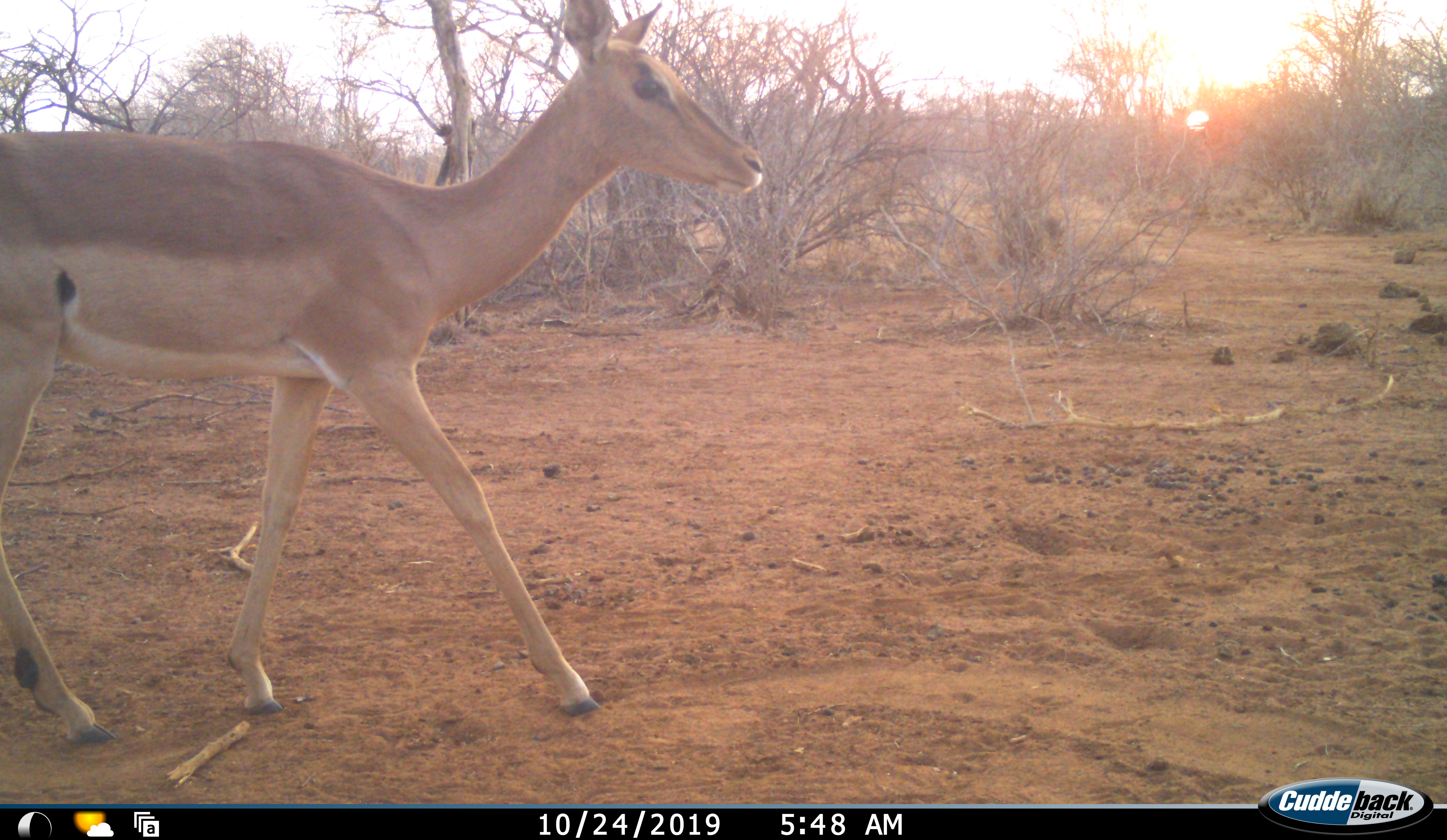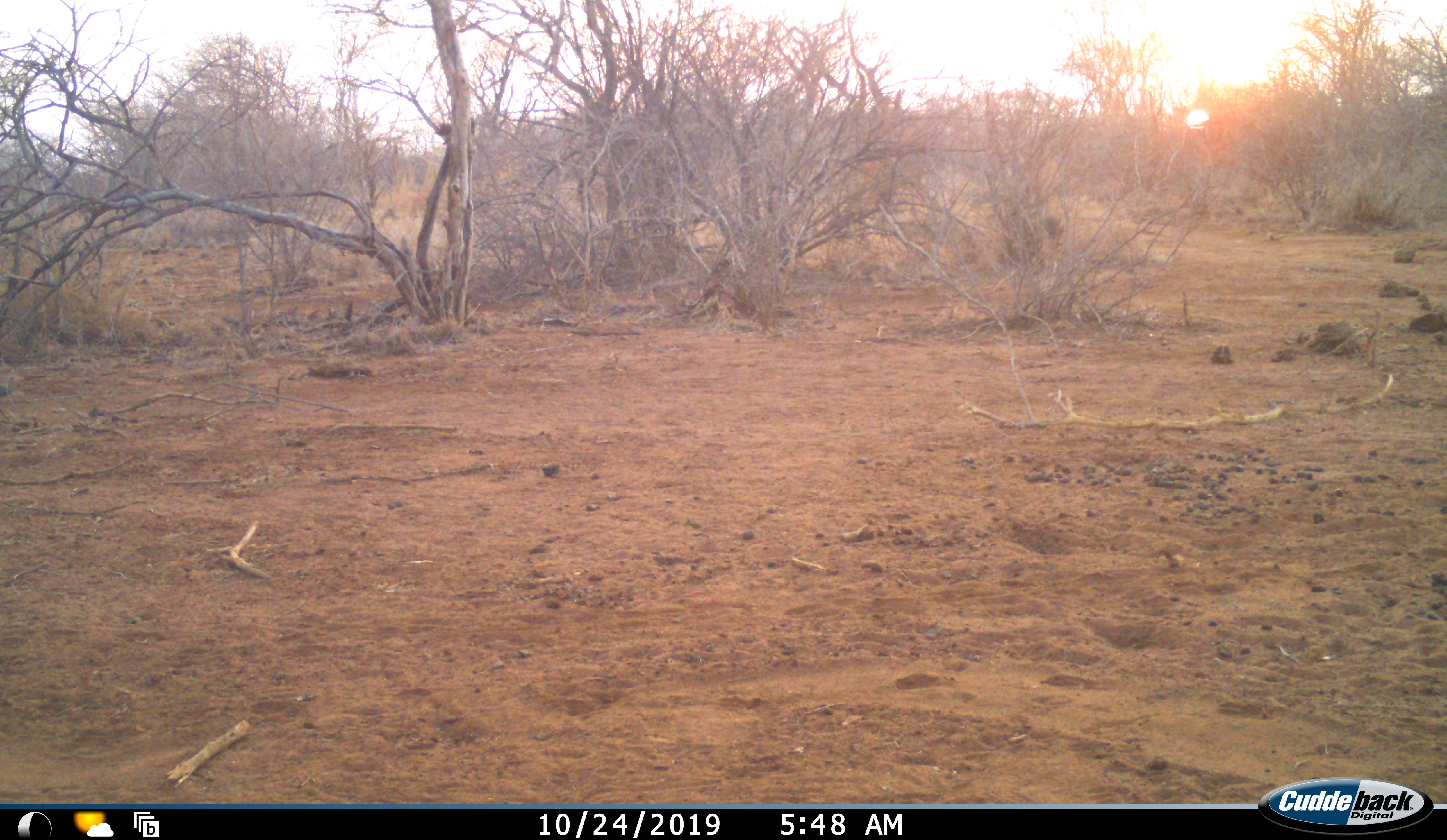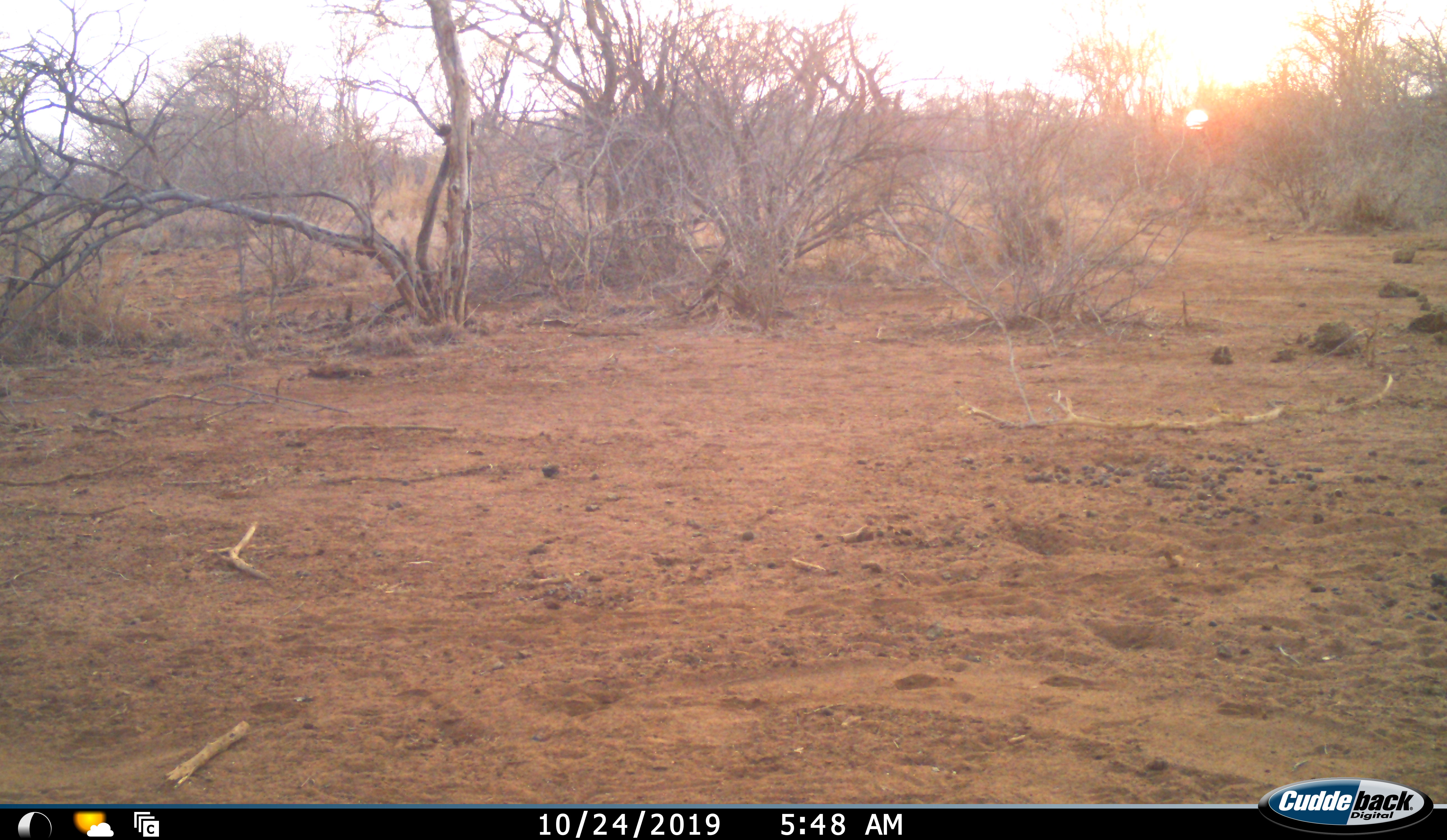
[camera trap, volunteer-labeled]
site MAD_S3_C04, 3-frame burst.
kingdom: Animalia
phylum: Chordata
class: Mammalia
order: Artiodactyla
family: Bovidae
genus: Aepyceros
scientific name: Aepyceros melampus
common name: impala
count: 1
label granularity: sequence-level